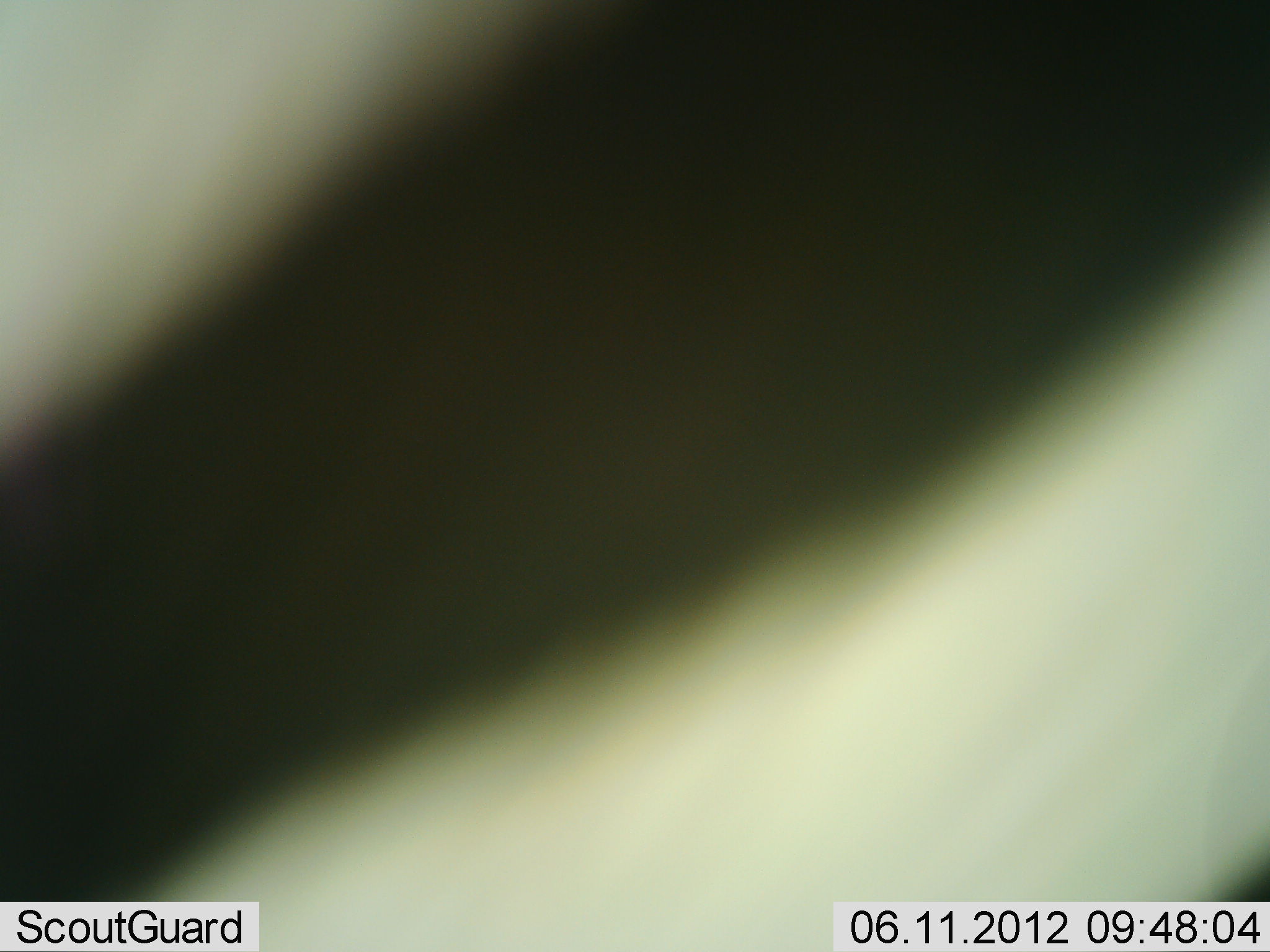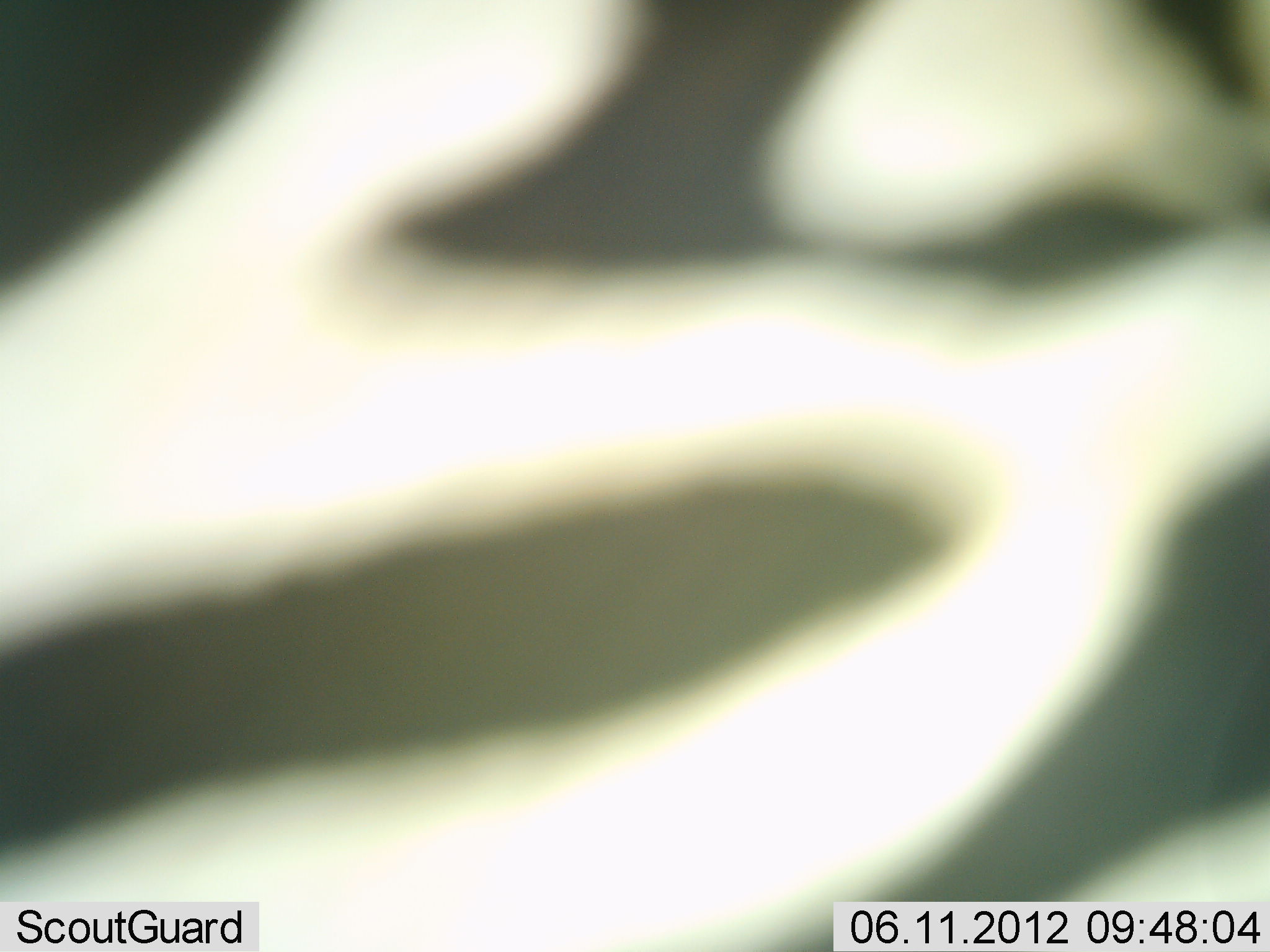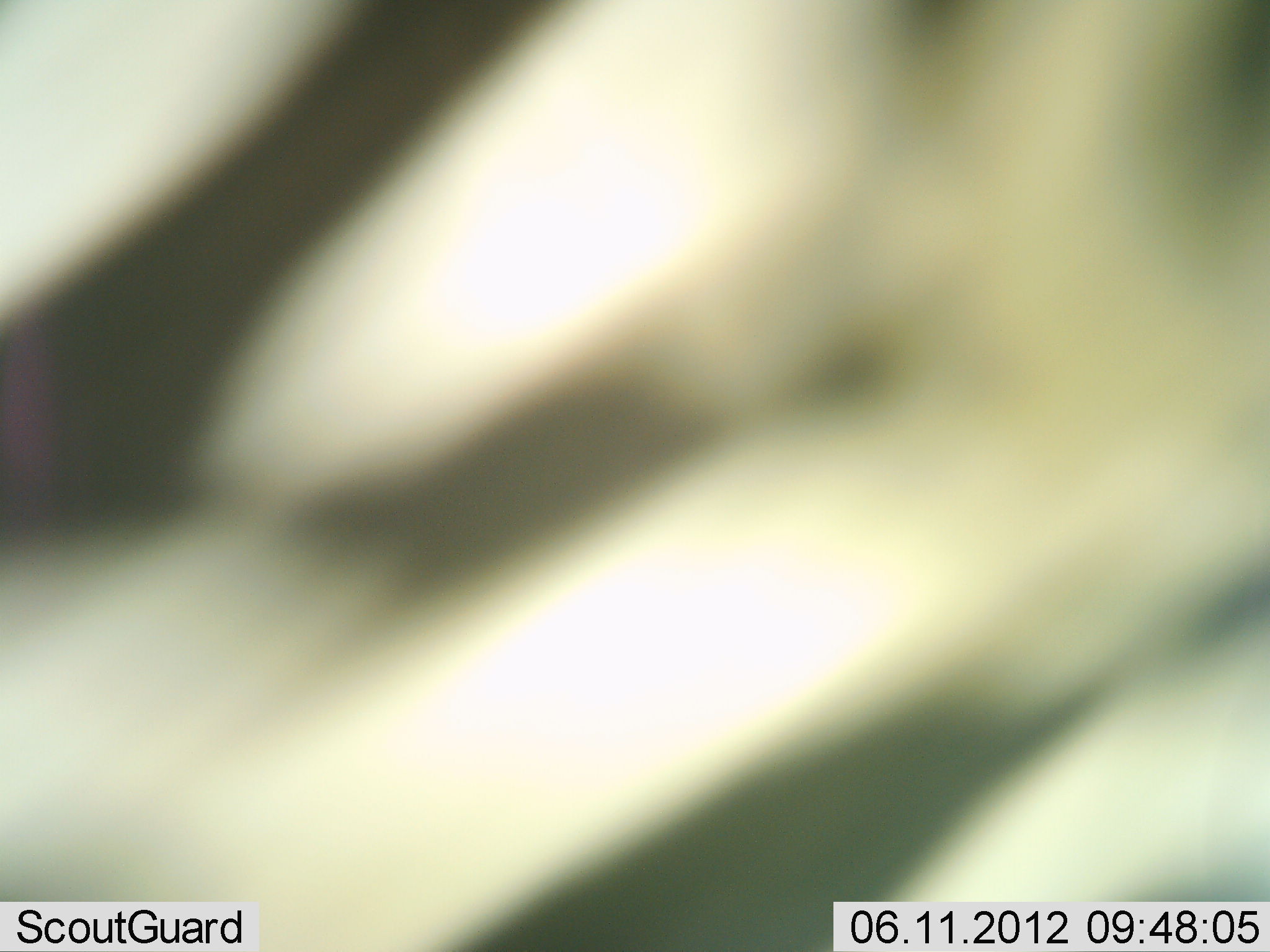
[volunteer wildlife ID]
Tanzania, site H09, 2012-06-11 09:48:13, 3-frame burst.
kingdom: Animalia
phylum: Chordata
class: Mammalia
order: Perissodactyla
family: Equidae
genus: Equus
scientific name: Equus quagga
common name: plains zebra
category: zebra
Zebra (plains zebra) (Equus quagga), count 1. Behavior (volunteer vote fractions): standing 40%, resting 0%, moving 60%, interacting 0%. Young present (vote fraction): 0%. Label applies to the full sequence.